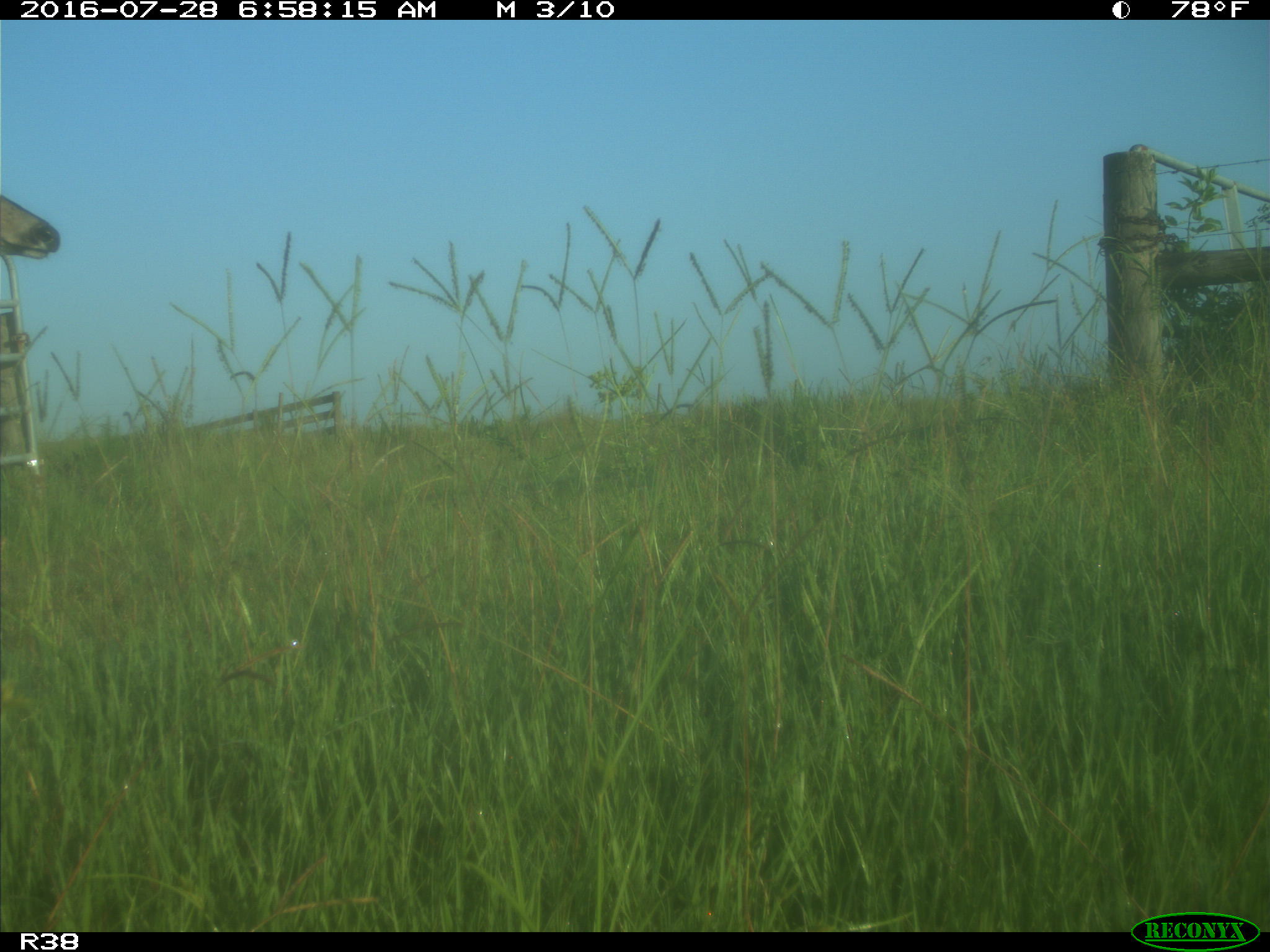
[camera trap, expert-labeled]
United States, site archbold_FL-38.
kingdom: Animalia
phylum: Chordata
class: Mammalia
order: Artiodactyla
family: Cervidae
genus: Odocoileus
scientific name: Odocoileus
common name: deer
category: unidentified deer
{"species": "unidentified deer (deer) (Odocoileus)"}